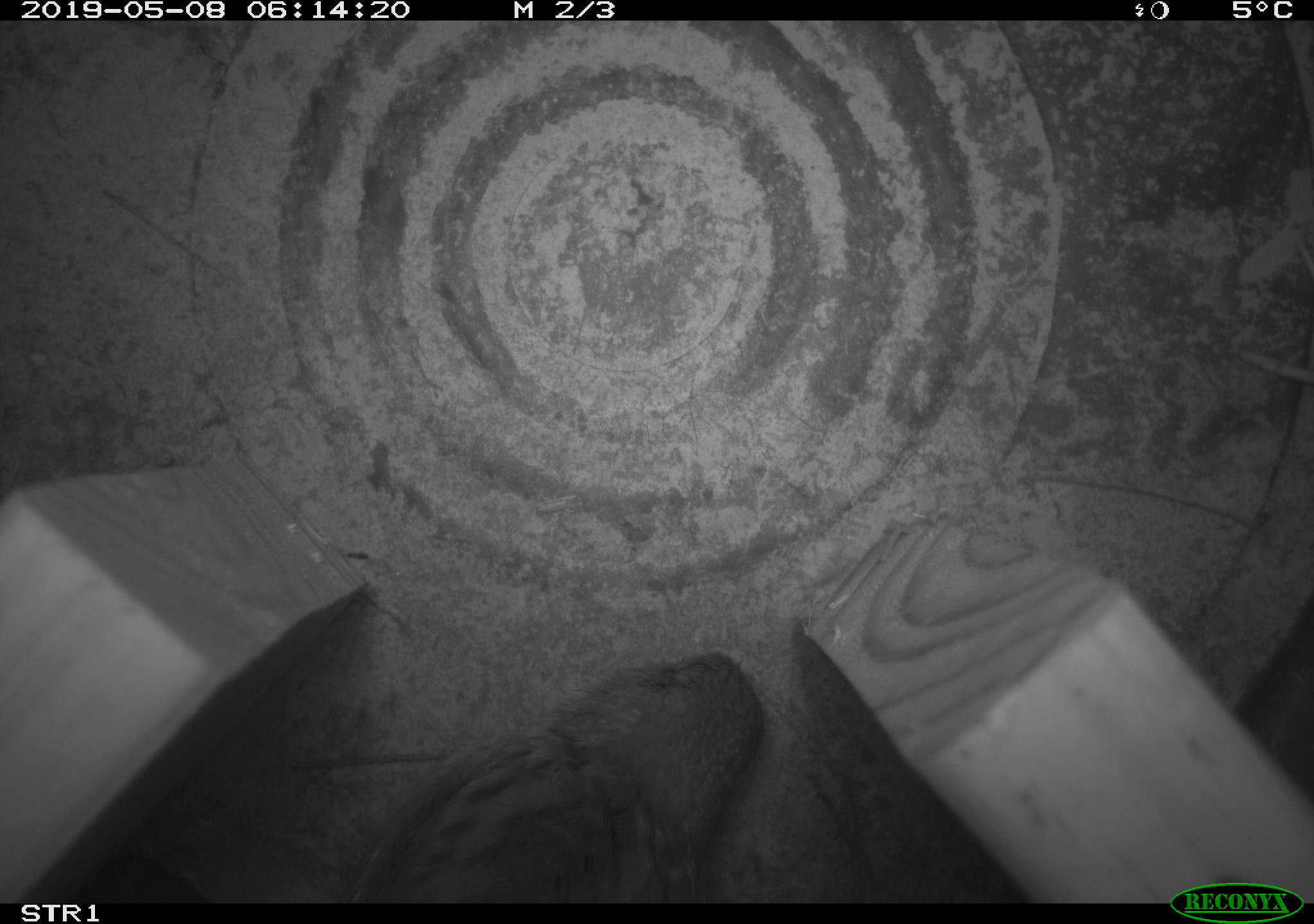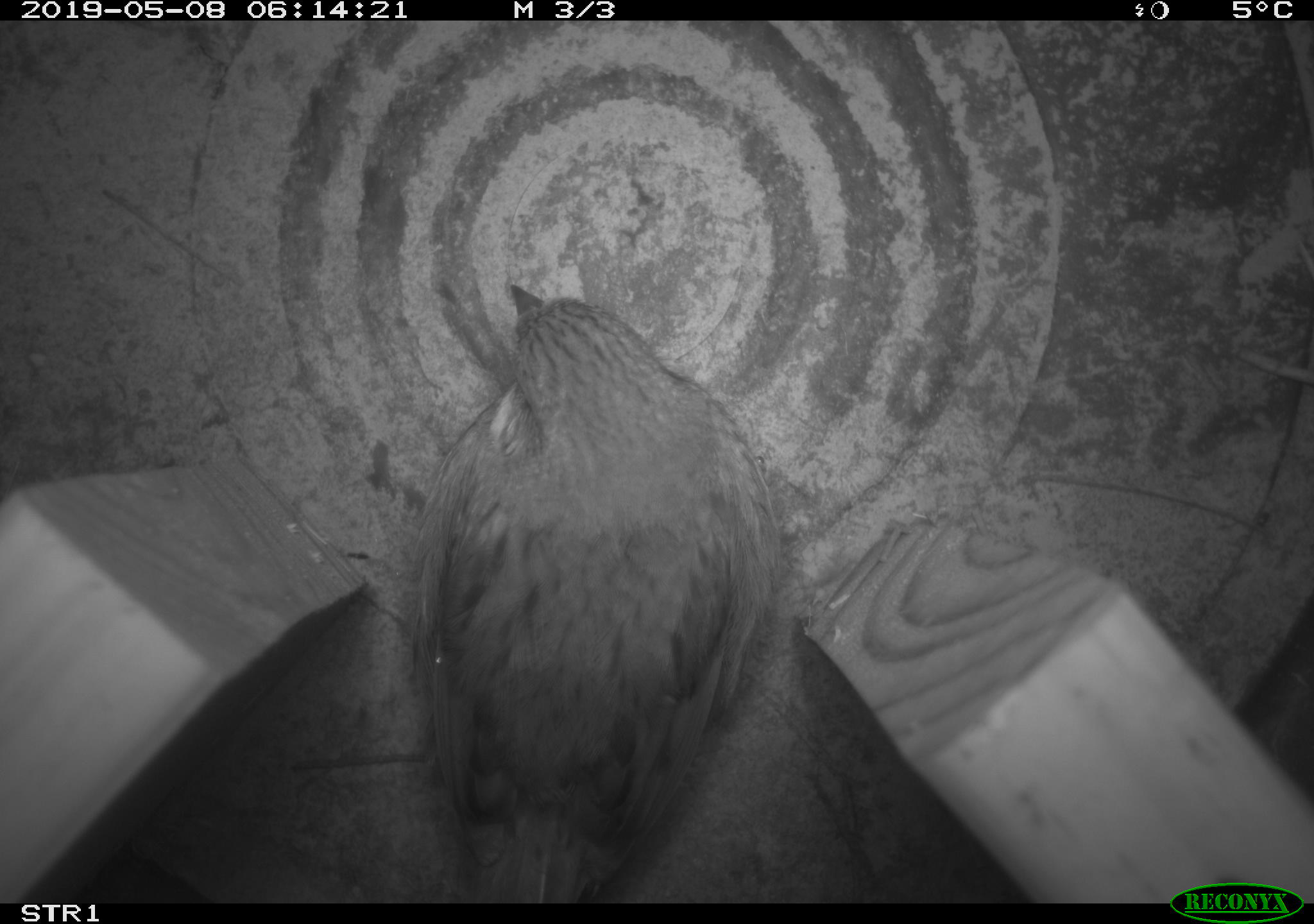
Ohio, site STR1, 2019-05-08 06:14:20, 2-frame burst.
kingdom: Animalia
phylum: Chordata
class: Aves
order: Passeriformes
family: Passerellidae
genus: Melospiza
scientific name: Melospiza melodia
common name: song sparrow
Song sparrow (Melospiza melodia).